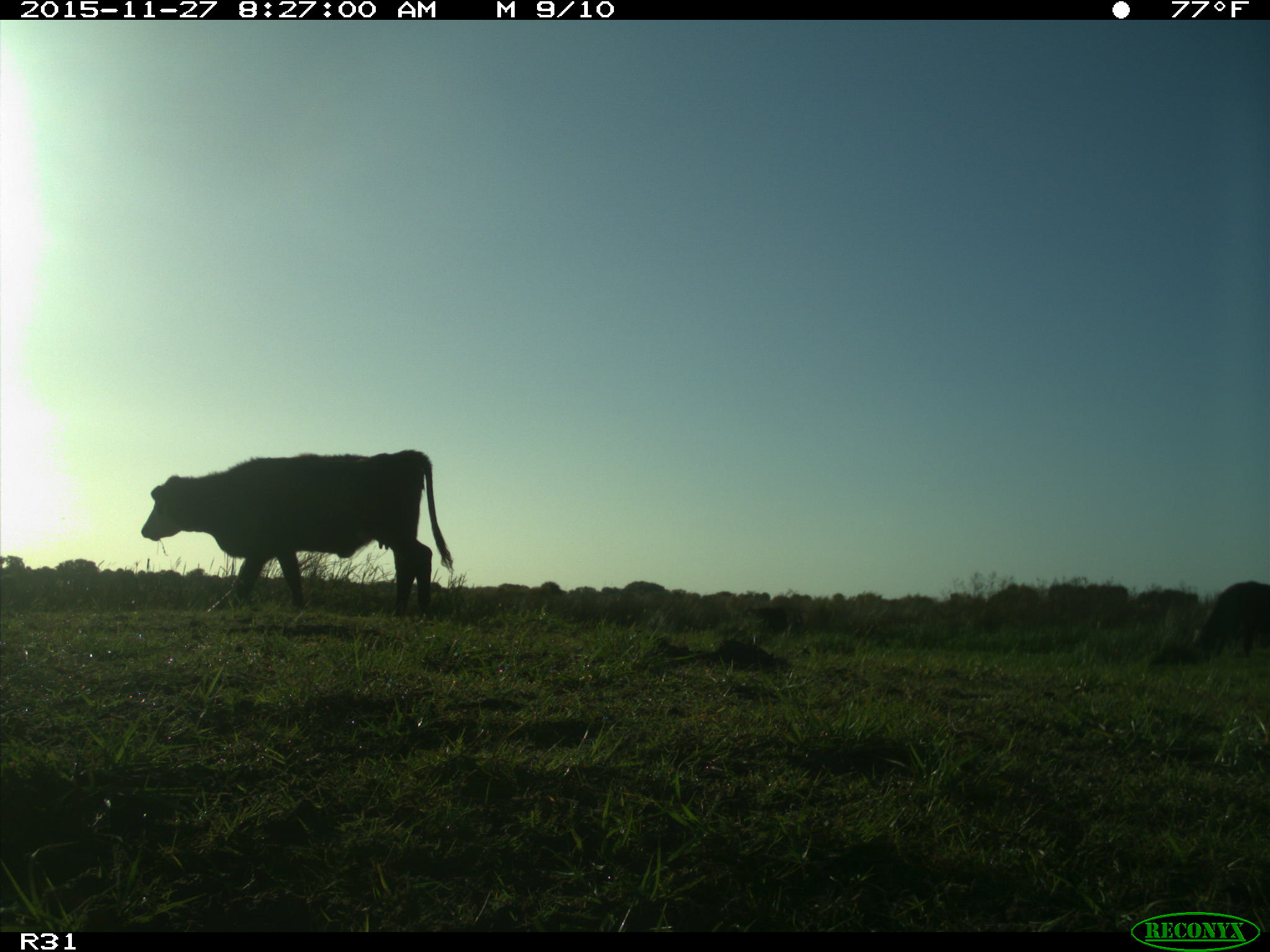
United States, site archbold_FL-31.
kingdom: Animalia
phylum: Chordata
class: Mammalia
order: Artiodactyla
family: Bovidae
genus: Bos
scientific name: Bos taurus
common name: domestic cow